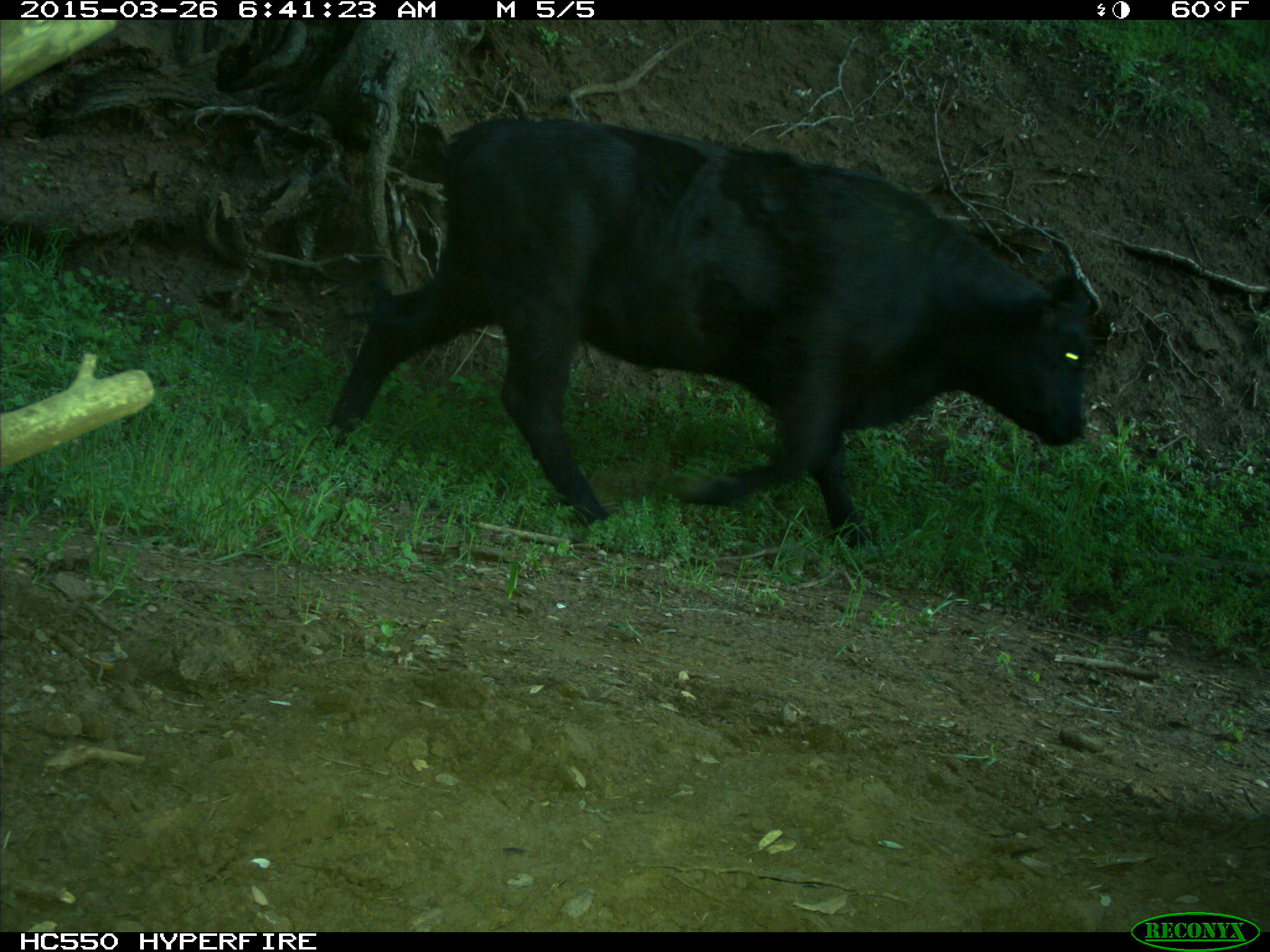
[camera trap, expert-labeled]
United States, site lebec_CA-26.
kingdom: Animalia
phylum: Chordata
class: Mammalia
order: Artiodactyla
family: Bovidae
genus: Bos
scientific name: Bos taurus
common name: domestic cow